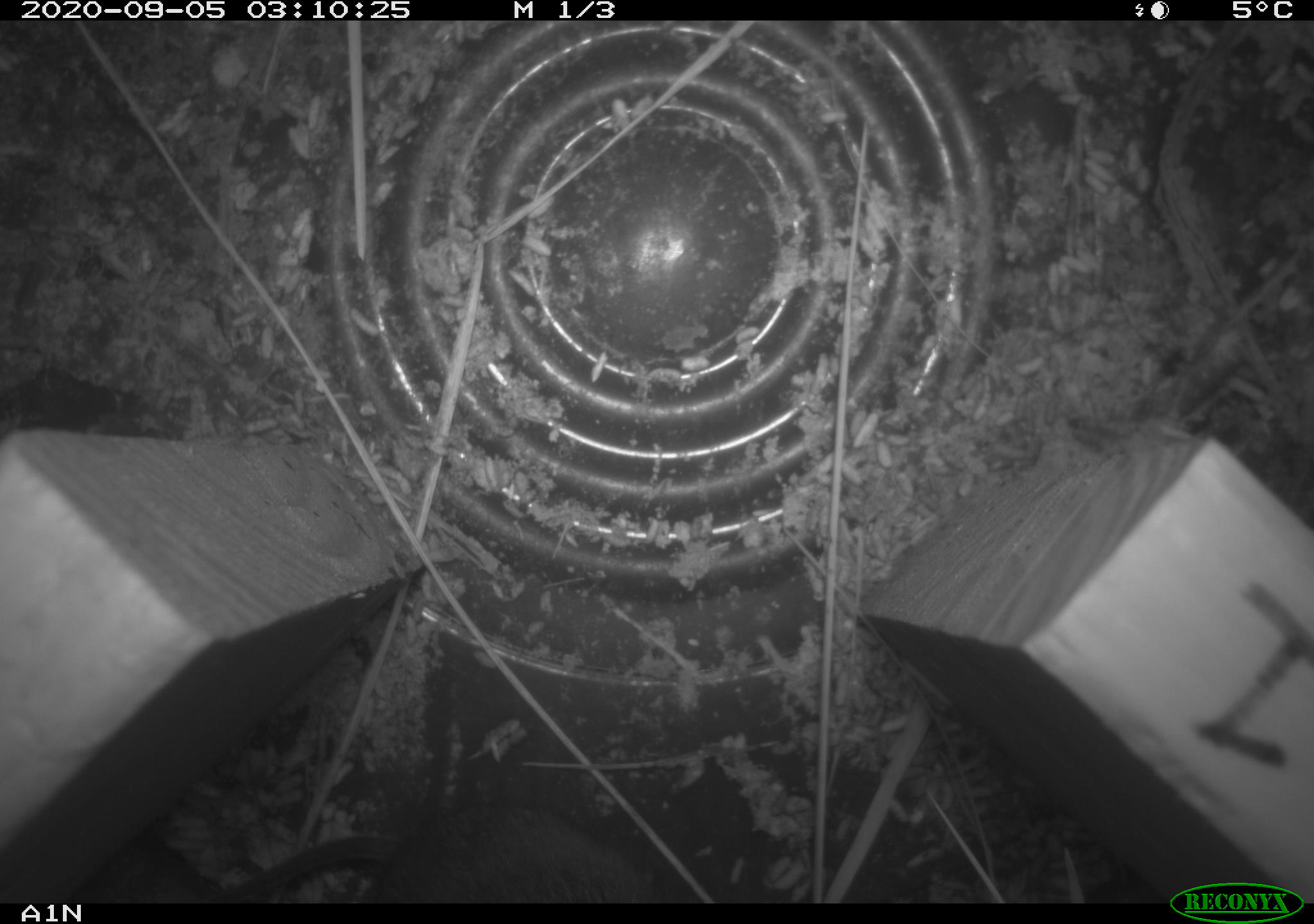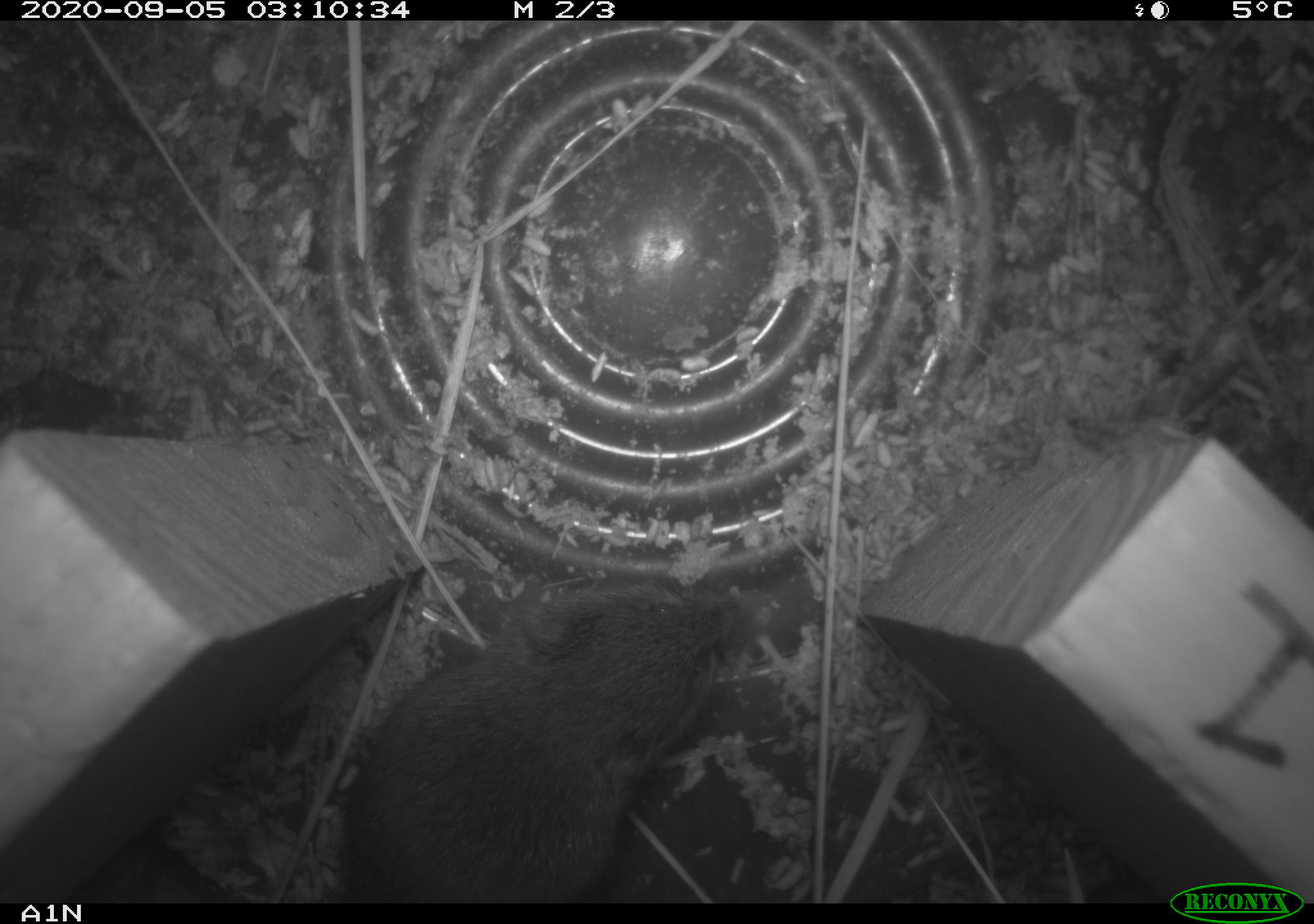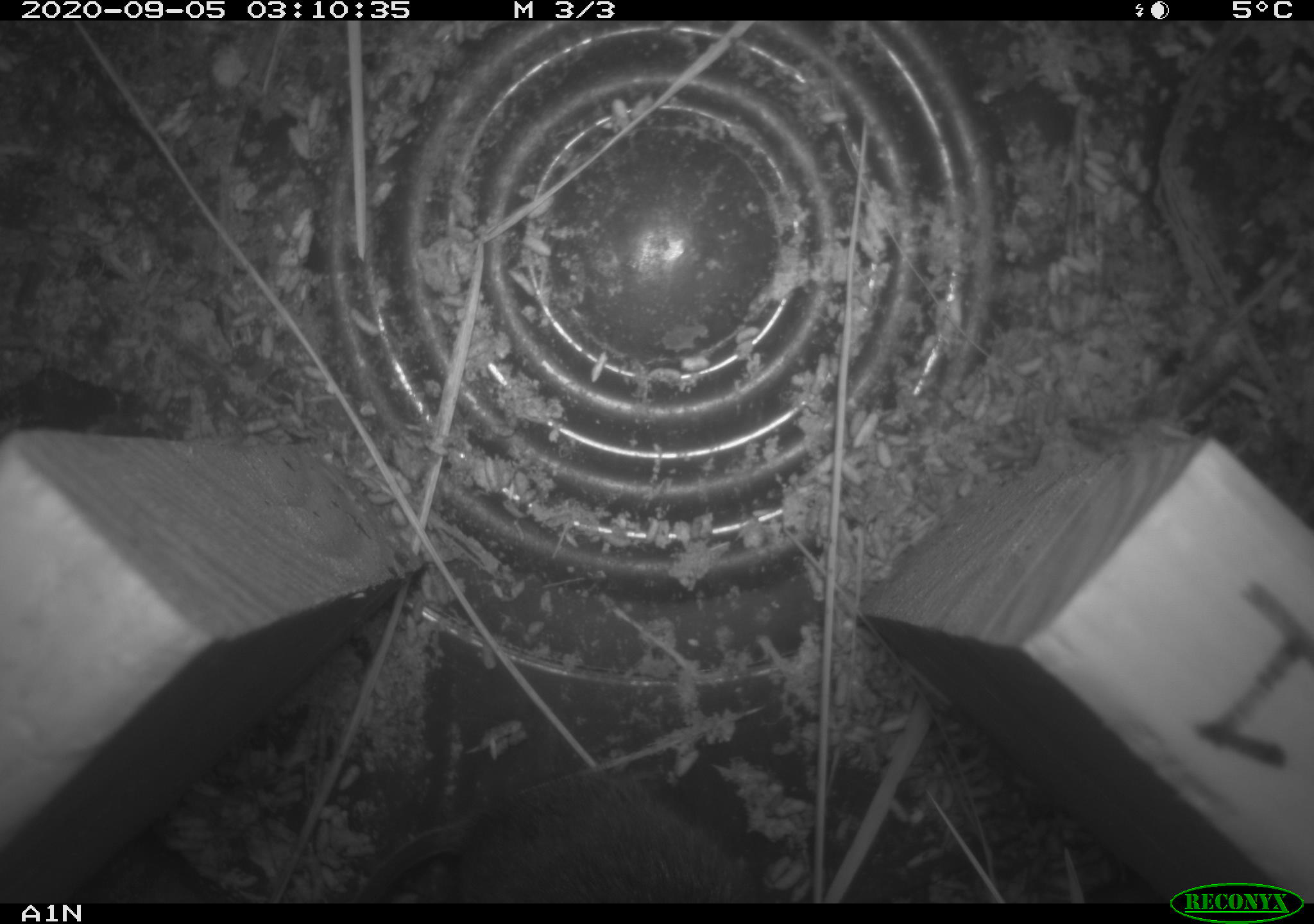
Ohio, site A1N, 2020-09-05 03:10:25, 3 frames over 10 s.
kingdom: Animalia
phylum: Chordata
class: Mammalia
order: Rodentia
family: Cricetidae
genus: Microtus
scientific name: Microtus pennsylvanicus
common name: meadow vole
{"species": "meadow vole (Microtus pennsylvanicus)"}